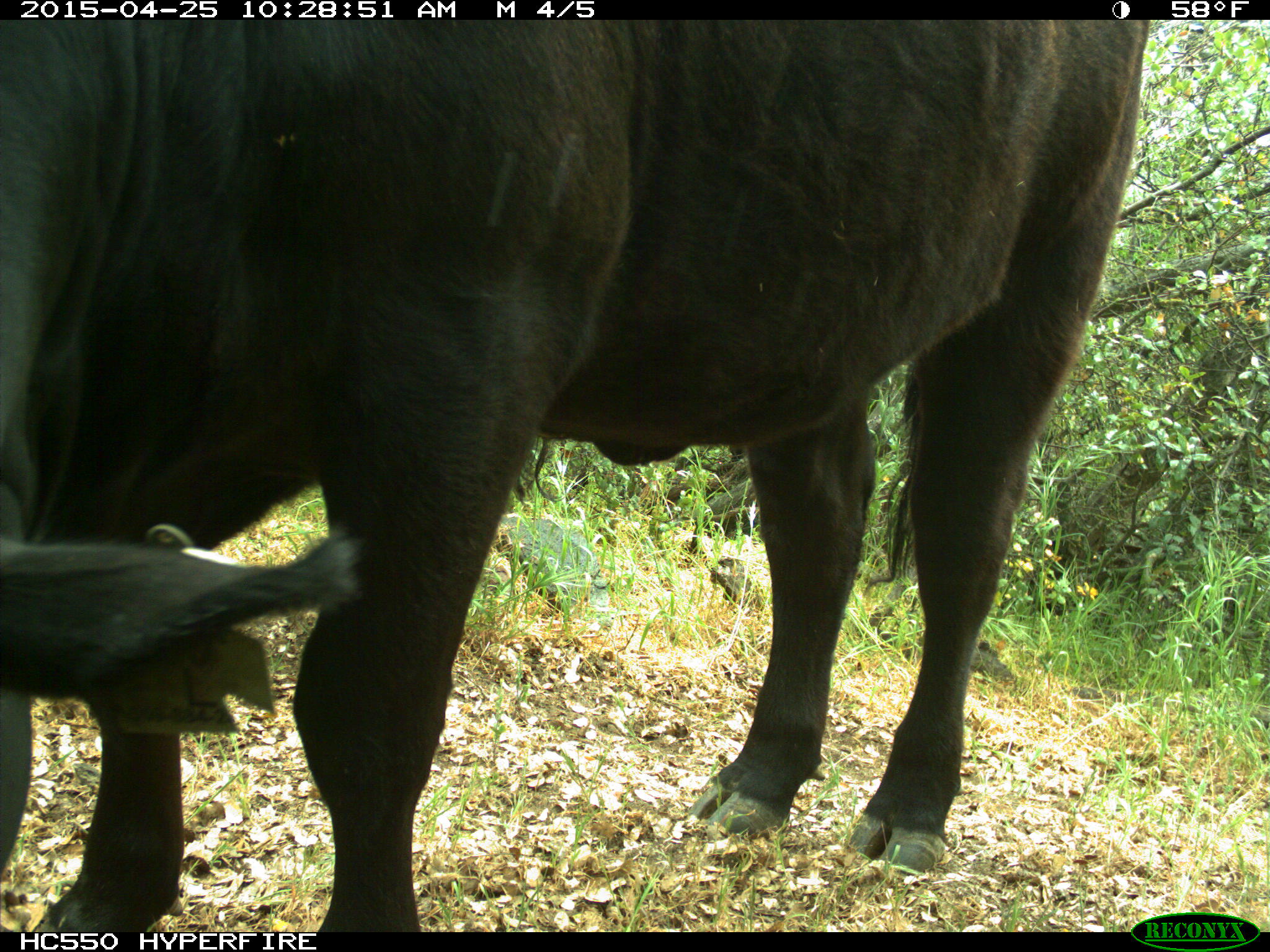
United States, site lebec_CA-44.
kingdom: Animalia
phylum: Chordata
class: Mammalia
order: Artiodactyla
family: Suidae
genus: Sus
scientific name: Sus scrofa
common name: wild boar